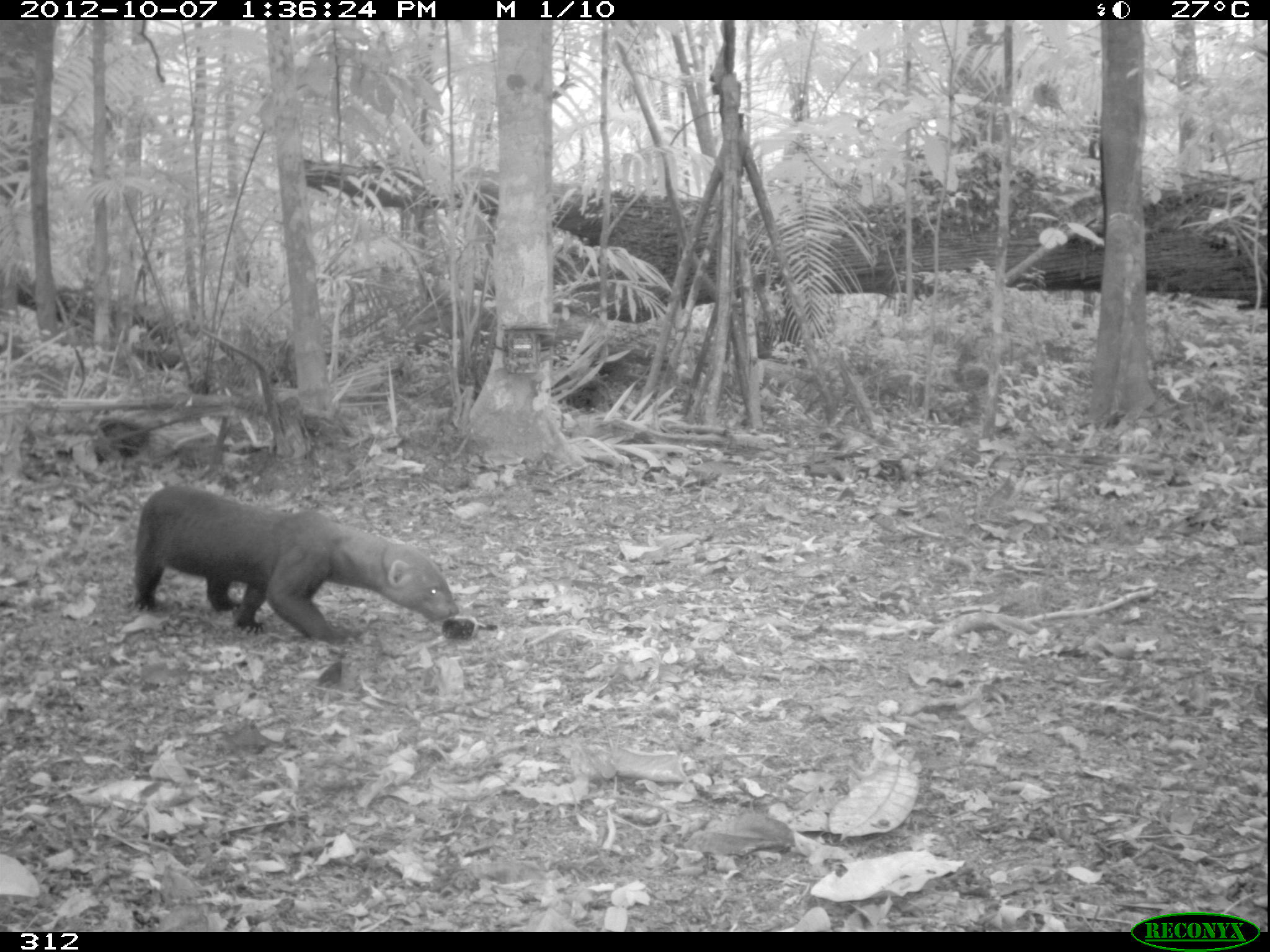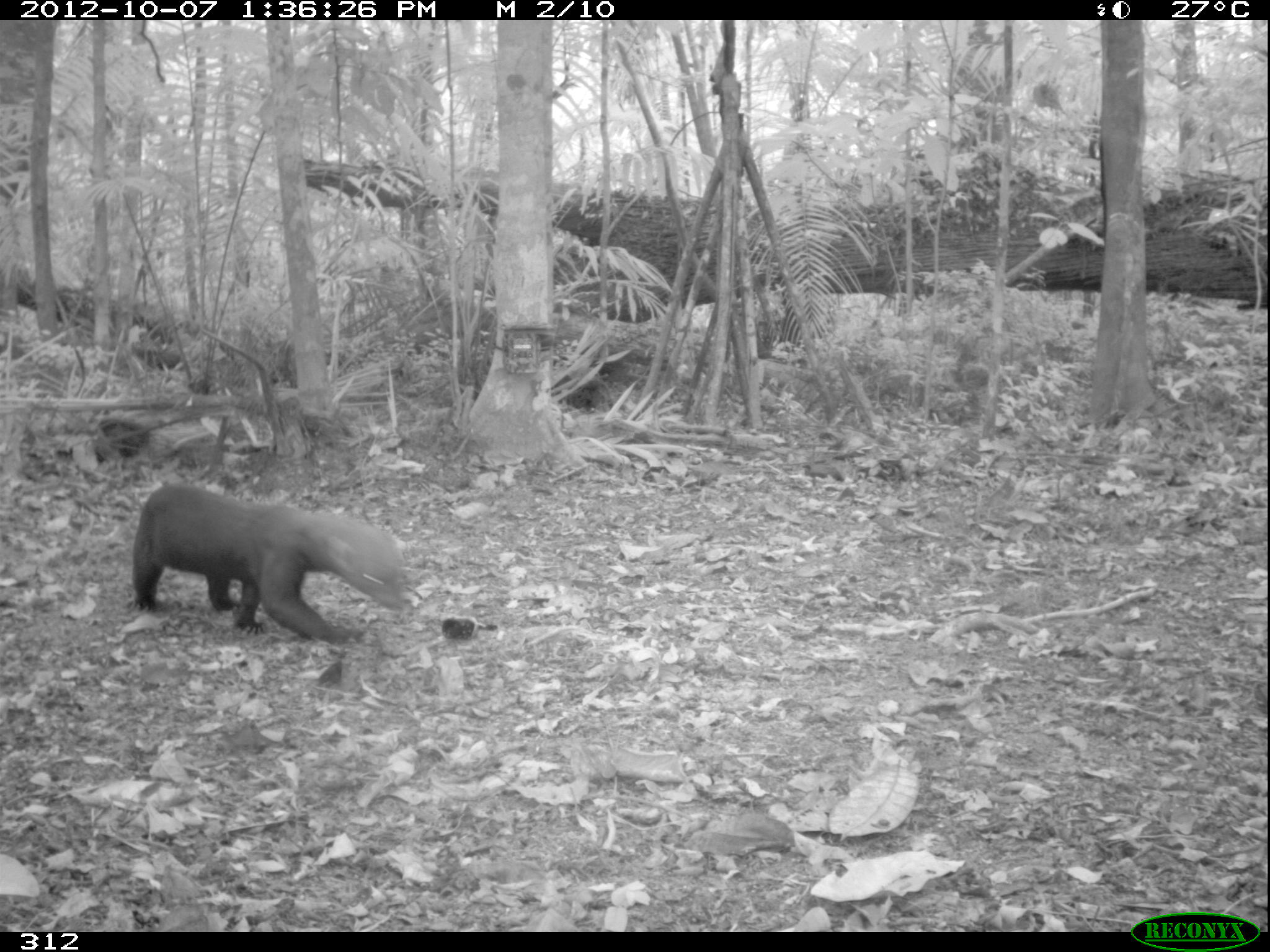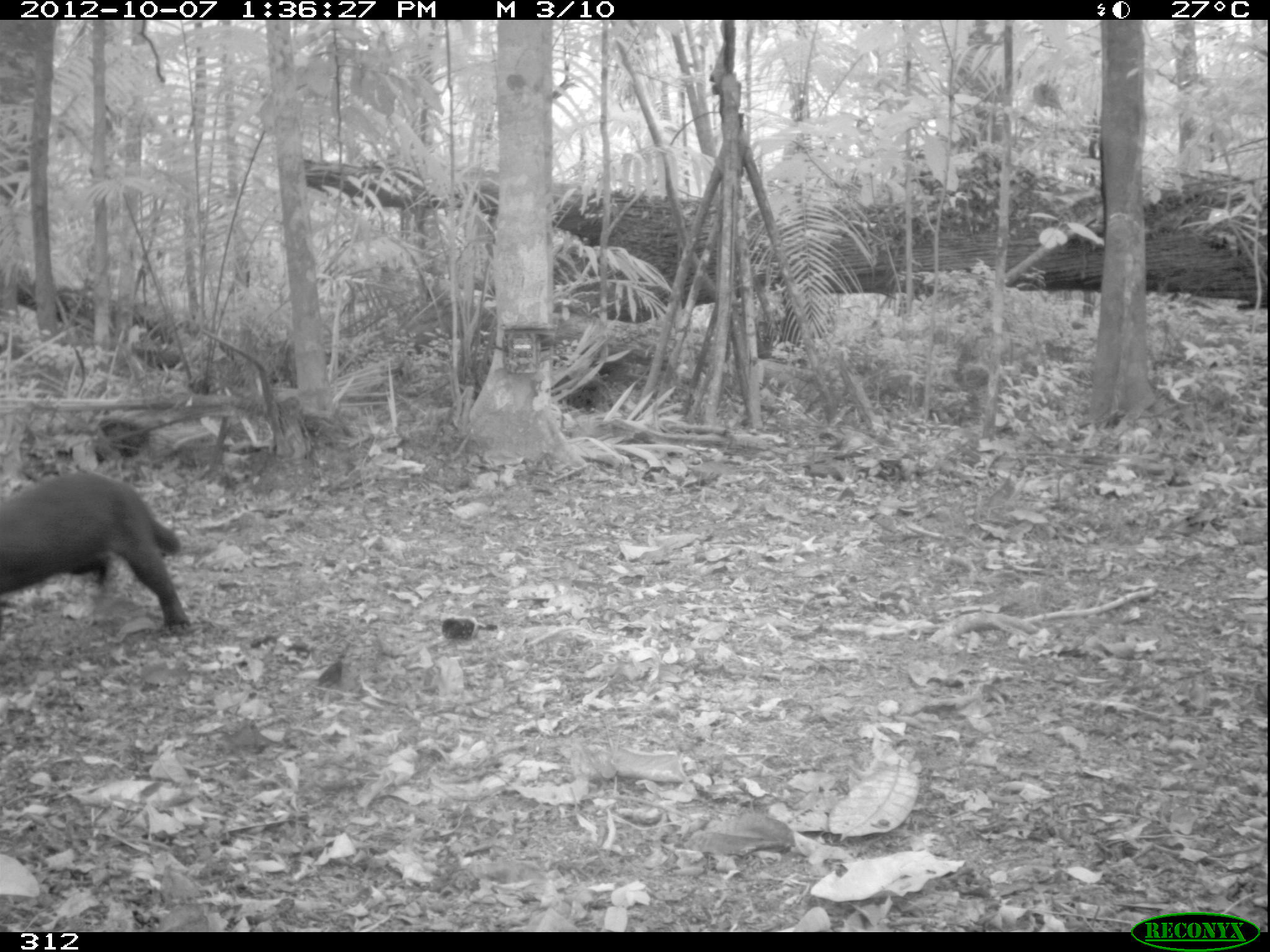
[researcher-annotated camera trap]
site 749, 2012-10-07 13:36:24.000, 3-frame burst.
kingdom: Animalia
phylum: Chordata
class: Mammalia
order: Carnivora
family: Mustelidae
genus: Eira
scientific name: Eira barbara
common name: tayra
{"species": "Eira barbara (tayra)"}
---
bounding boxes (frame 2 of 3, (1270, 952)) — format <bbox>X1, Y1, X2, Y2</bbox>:
eira barbara: <bbox>130, 482, 405, 646</bbox>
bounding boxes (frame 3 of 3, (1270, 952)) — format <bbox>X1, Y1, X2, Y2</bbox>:
eira barbara: <bbox>0, 469, 191, 634</bbox>